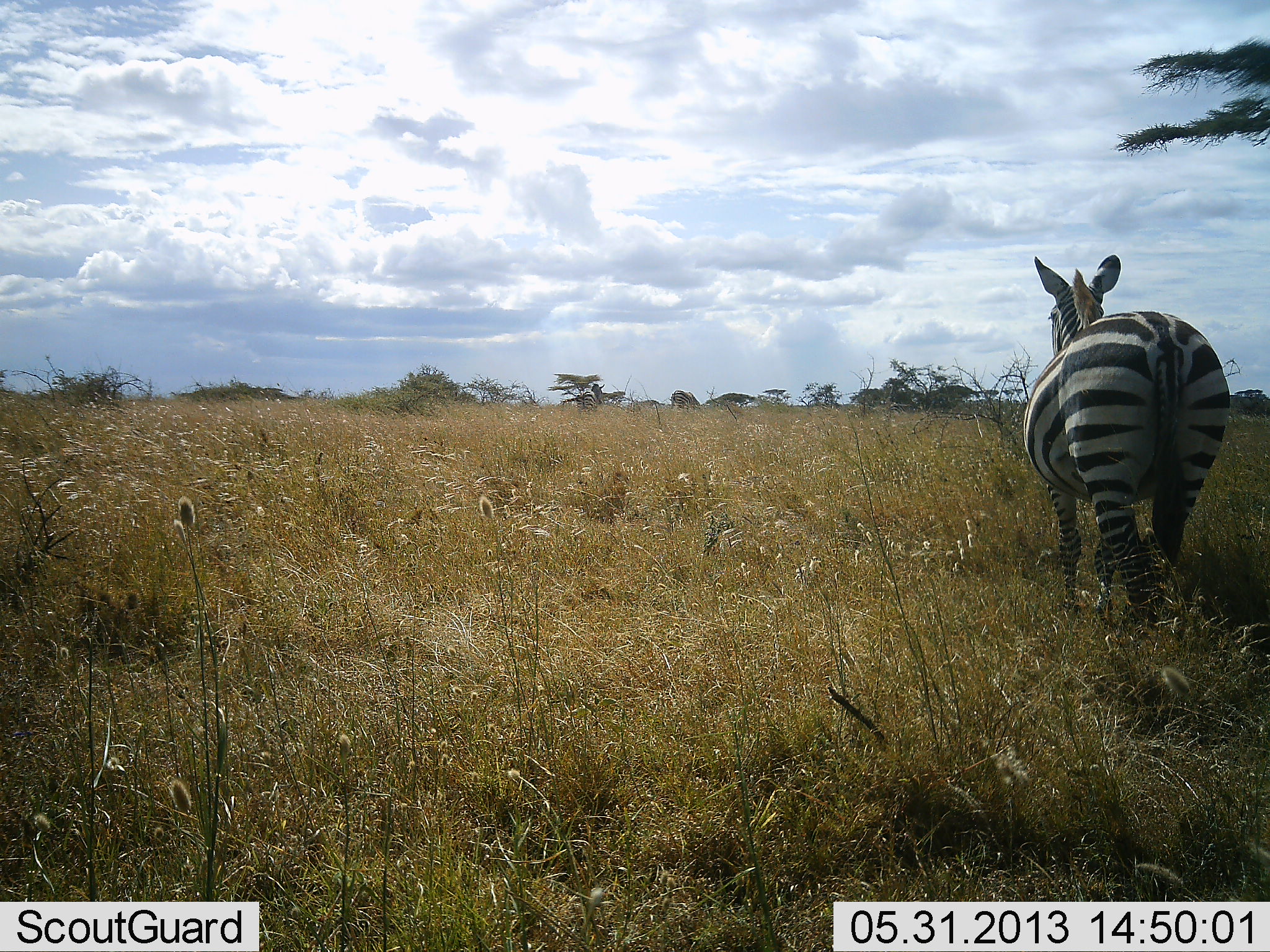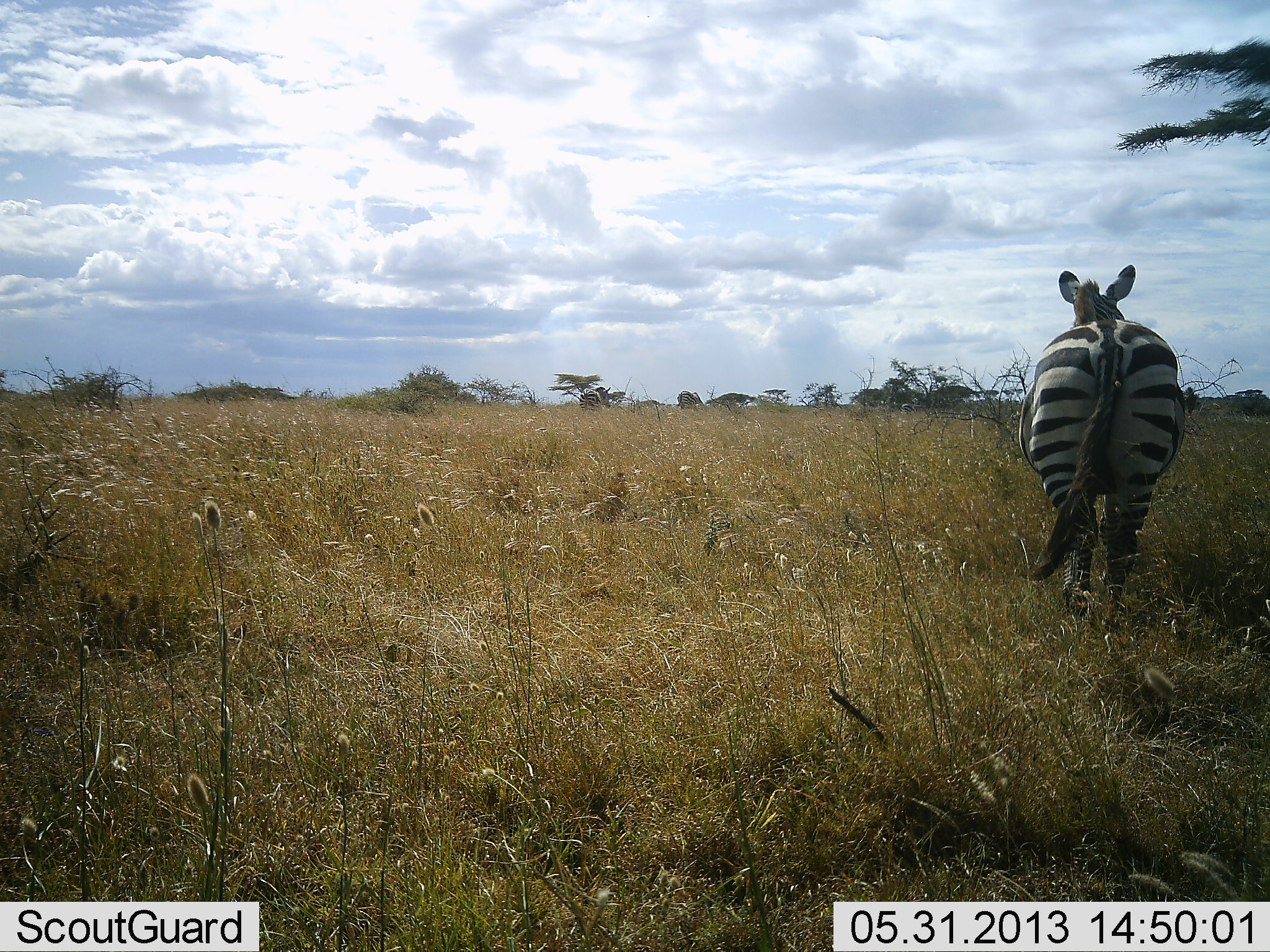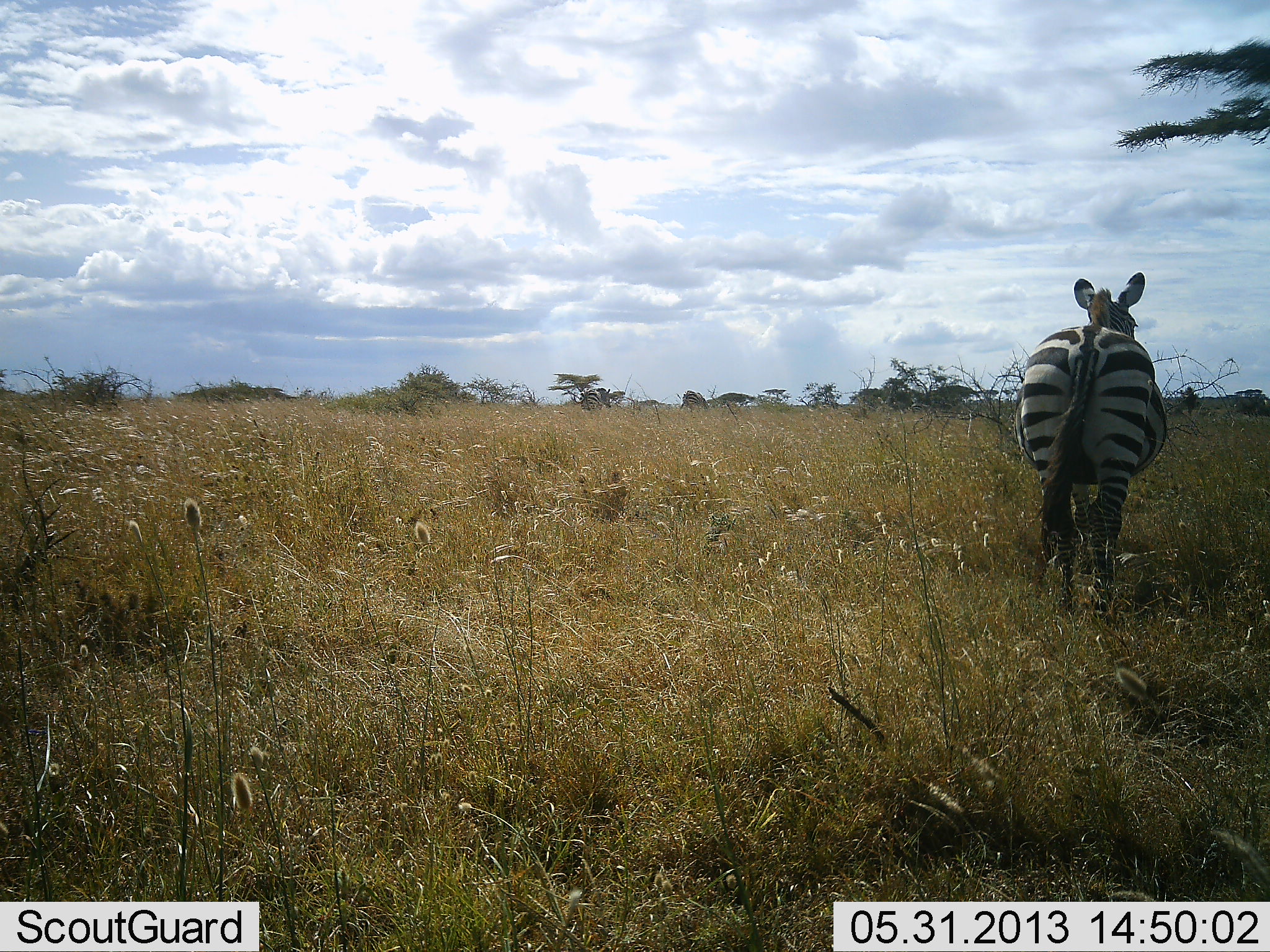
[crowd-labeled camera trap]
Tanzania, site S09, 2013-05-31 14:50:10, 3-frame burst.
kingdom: Animalia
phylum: Chordata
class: Mammalia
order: Perissodactyla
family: Equidae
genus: Equus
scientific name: Equus quagga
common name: plains zebra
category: zebra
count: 3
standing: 10%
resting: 0%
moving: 100%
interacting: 0%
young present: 0%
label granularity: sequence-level